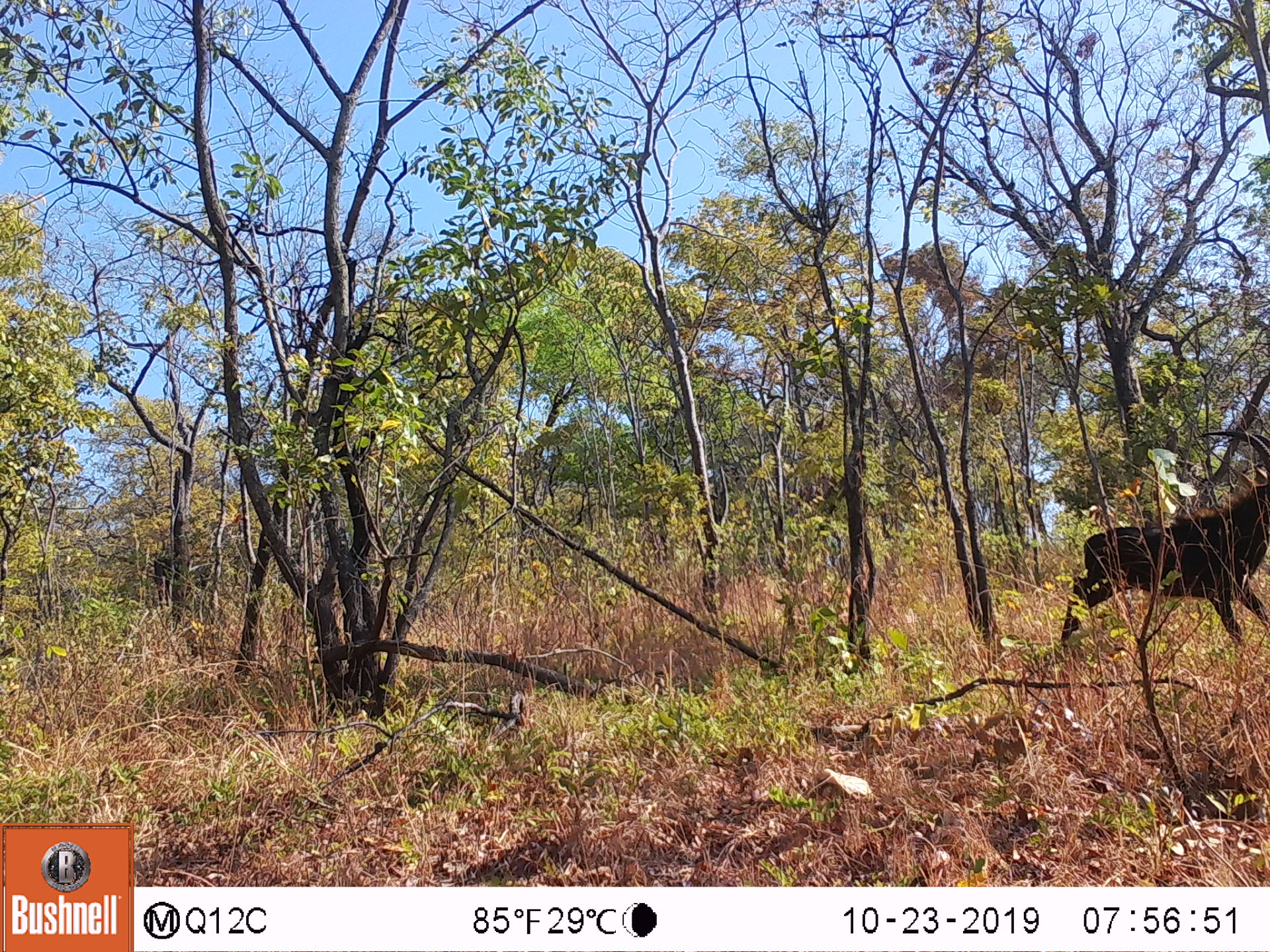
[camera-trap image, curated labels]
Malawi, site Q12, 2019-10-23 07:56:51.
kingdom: Animalia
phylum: Chordata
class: Mammalia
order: Artiodactyla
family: Bovidae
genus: Hippotragus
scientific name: Hippotragus niger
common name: sable antelope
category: sable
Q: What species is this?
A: Sable (sable antelope) (Hippotragus niger).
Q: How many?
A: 1.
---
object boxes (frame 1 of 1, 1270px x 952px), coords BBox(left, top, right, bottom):
sable: BBox(1054, 421, 1262, 651)